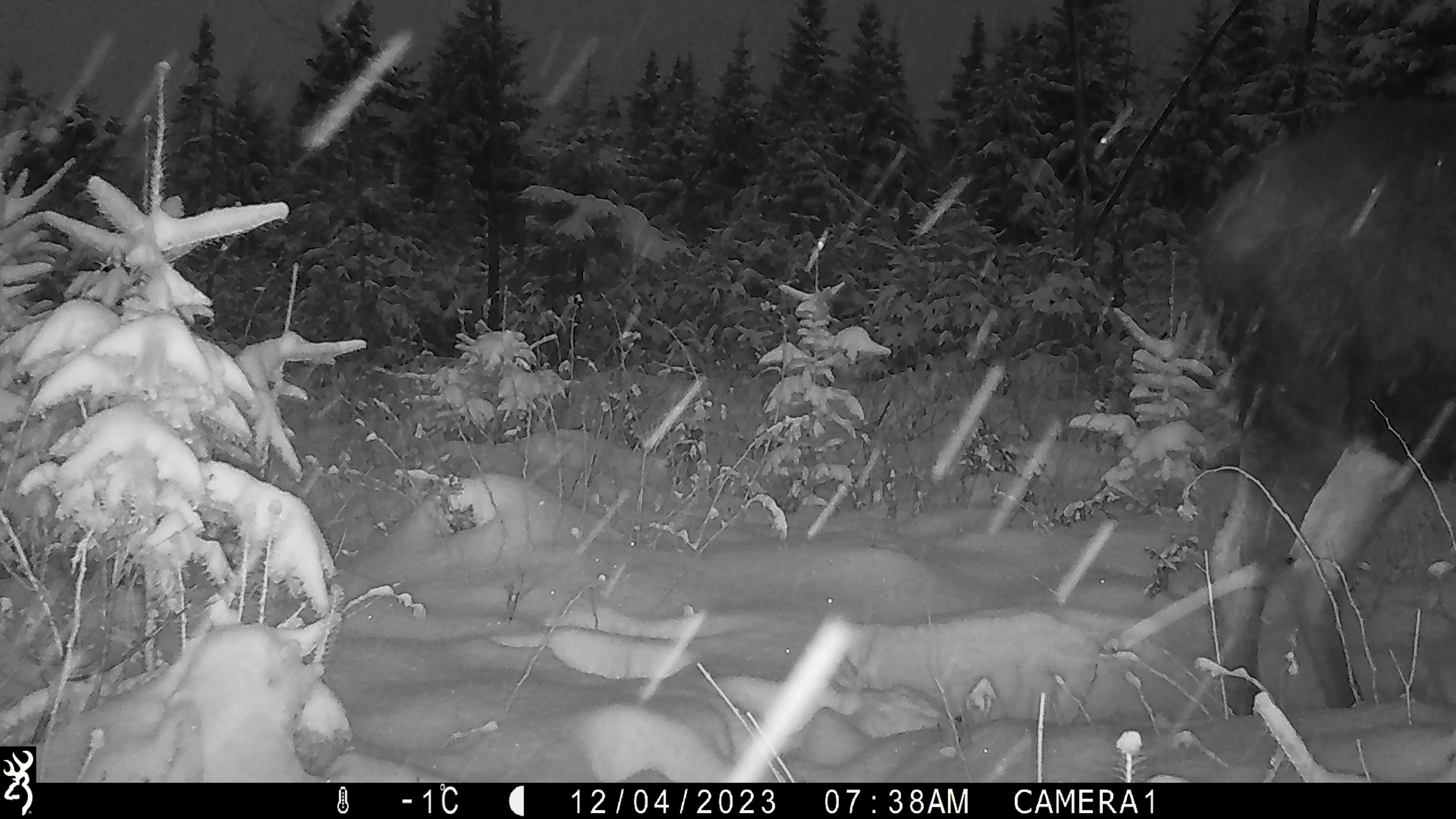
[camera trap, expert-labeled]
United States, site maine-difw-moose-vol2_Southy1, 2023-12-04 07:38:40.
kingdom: Animalia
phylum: Chordata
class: Mammalia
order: Artiodactyla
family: Cervidae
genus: Alces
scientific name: Alces alces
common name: moose